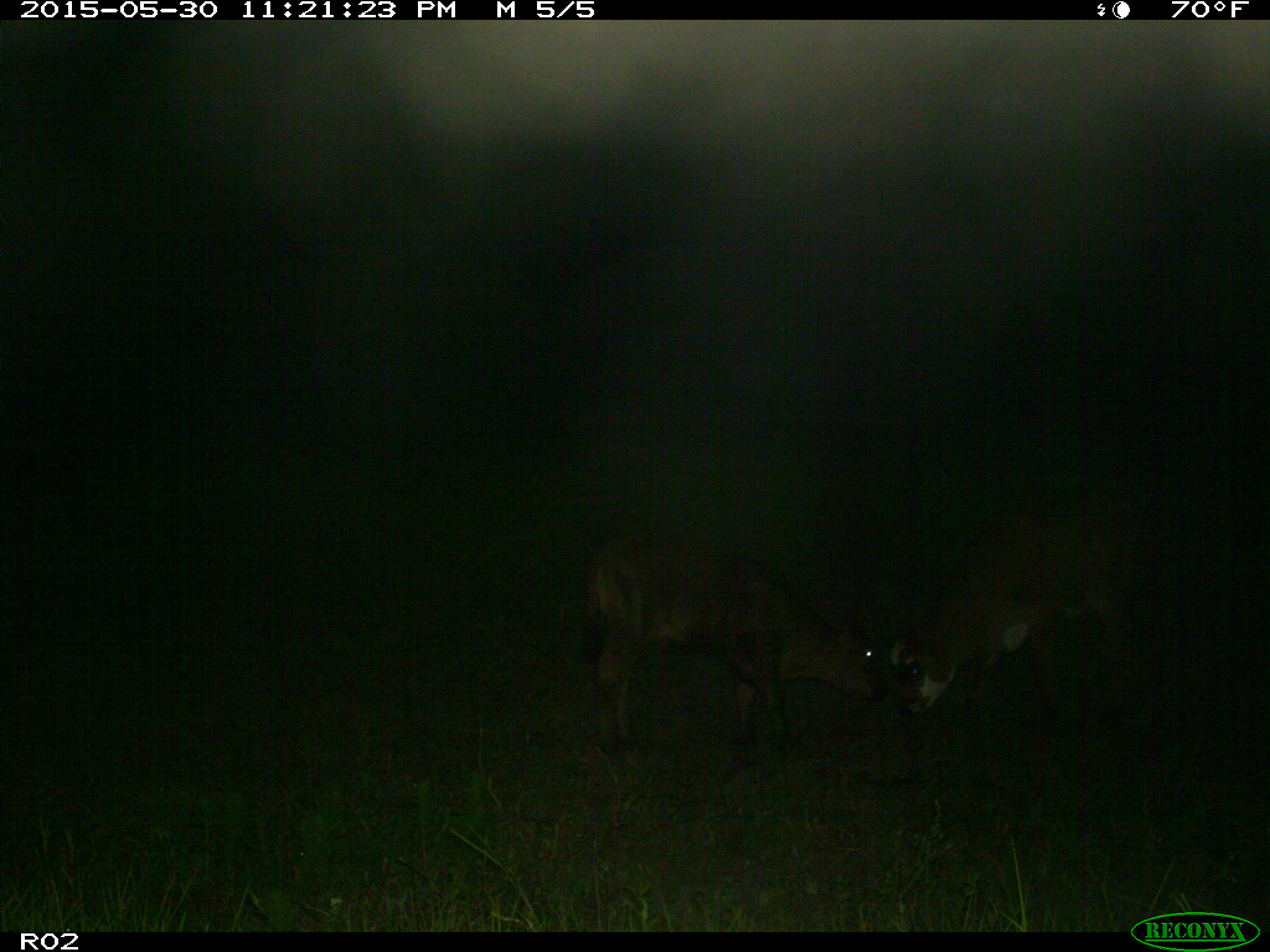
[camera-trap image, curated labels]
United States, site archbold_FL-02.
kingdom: Animalia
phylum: Chordata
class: Mammalia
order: Artiodactyla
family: Bovidae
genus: Bos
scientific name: Bos taurus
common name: domestic cow